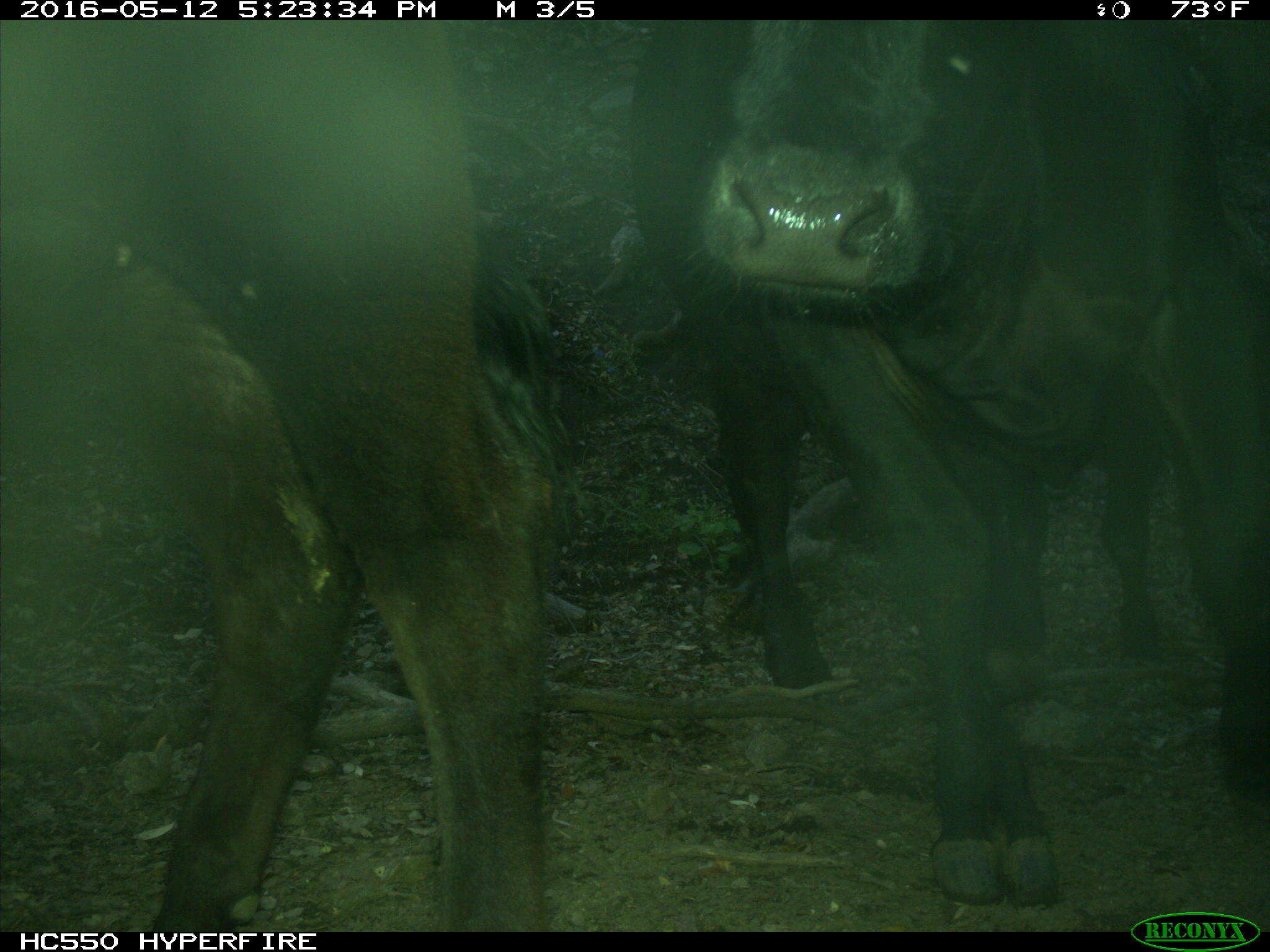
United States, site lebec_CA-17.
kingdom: Animalia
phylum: Chordata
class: Mammalia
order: Artiodactyla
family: Bovidae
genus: Bos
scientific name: Bos taurus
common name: domestic cow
Bos taurus (domestic cow).